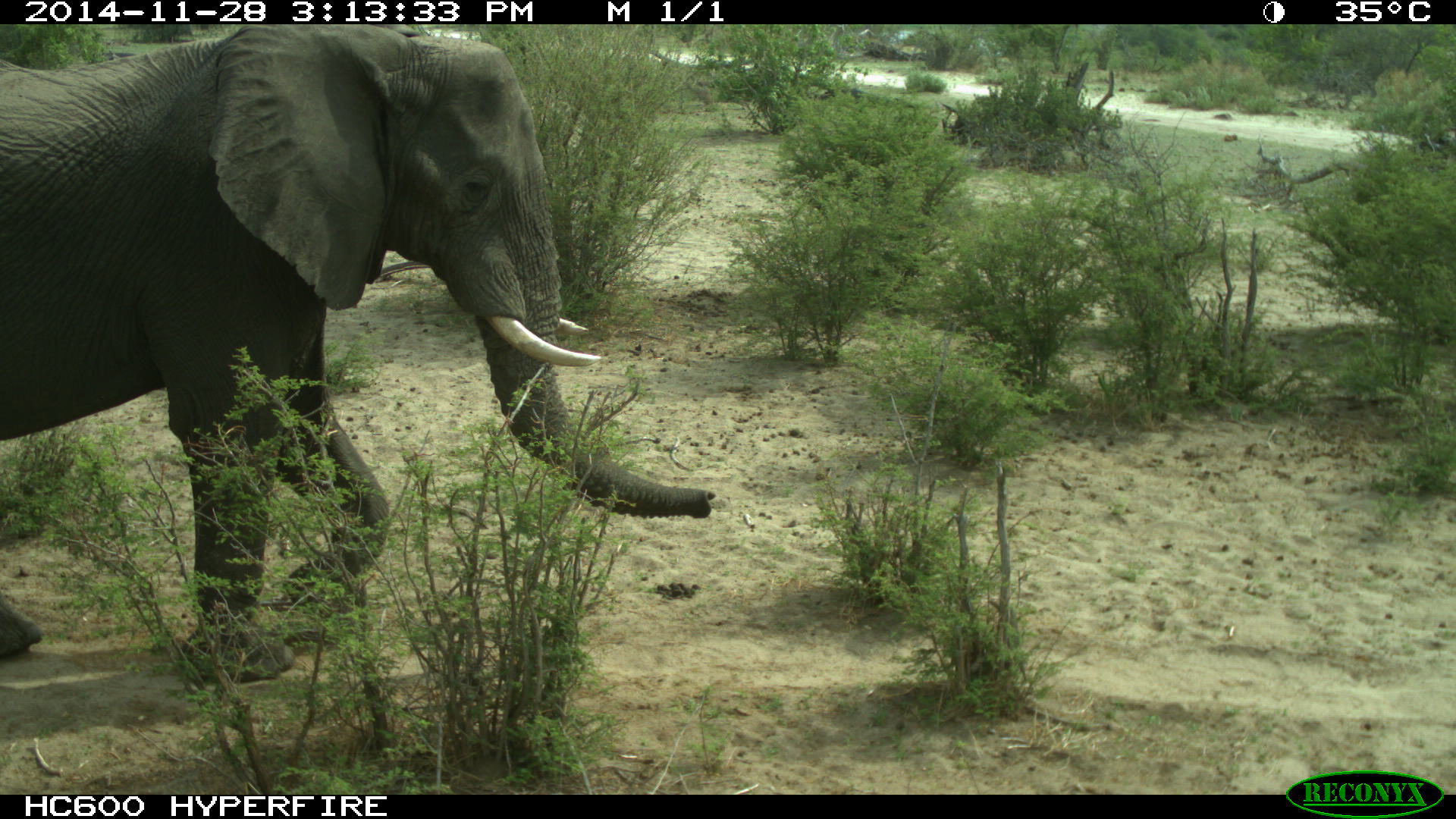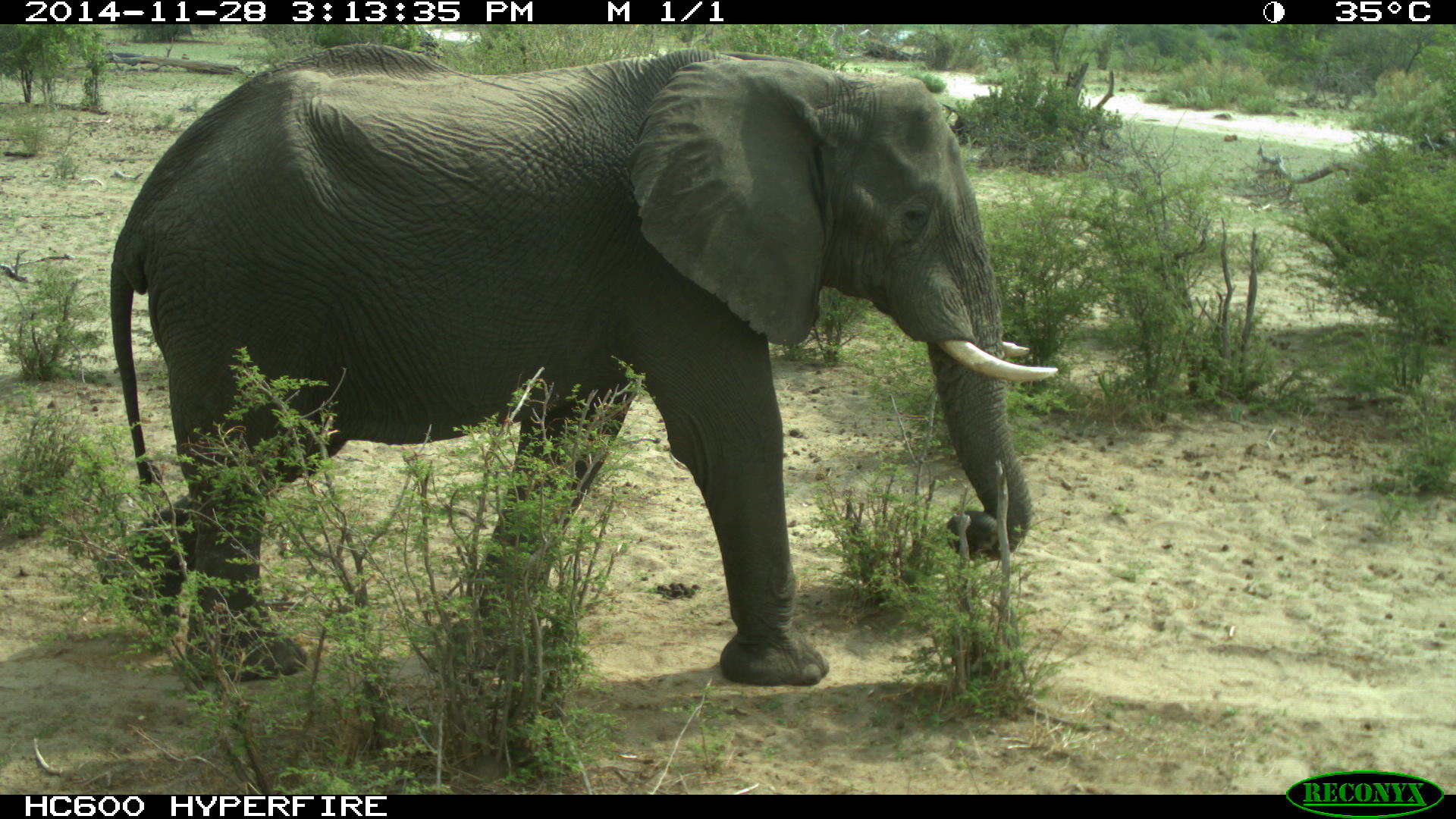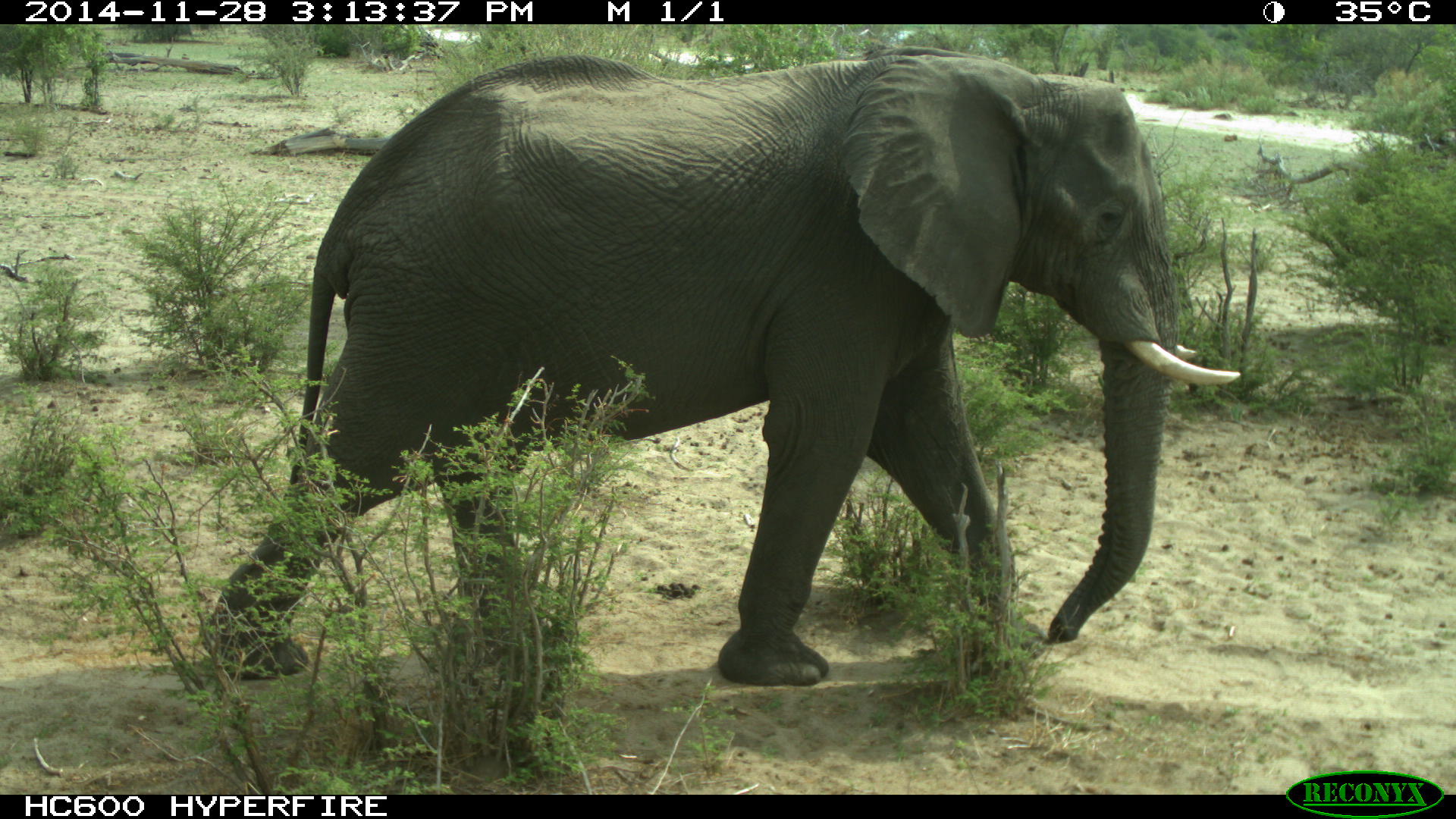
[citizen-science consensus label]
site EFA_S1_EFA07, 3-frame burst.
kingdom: Animalia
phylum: Chordata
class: Mammalia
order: Proboscidea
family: Elephantidae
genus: Loxodonta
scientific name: Loxodonta africana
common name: african bush elephant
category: elephant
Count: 1.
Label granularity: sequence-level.